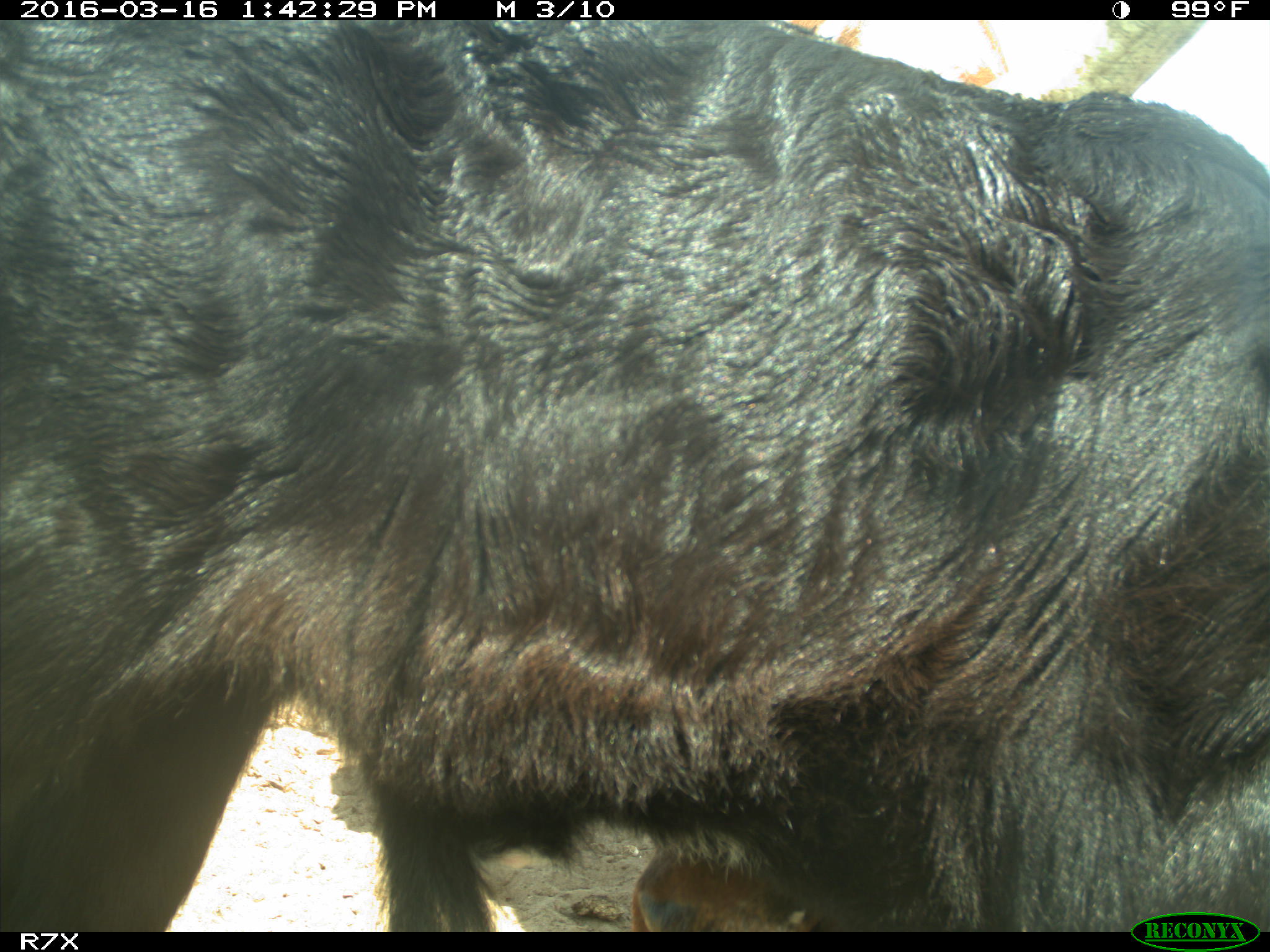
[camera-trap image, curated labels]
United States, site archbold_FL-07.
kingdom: Animalia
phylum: Chordata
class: Mammalia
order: Artiodactyla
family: Bovidae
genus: Bos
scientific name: Bos taurus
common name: domestic cow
Bos taurus (domestic cow).